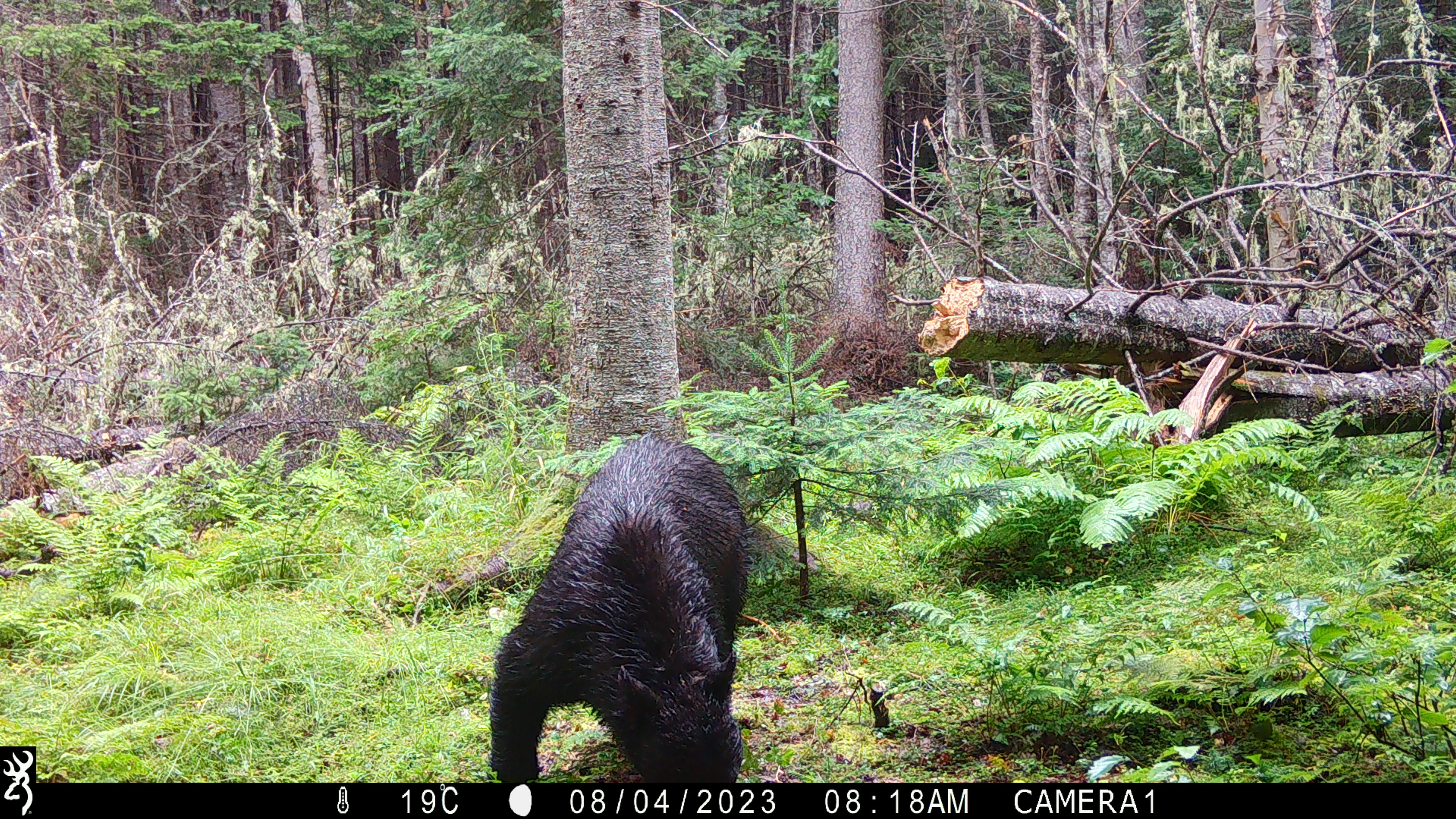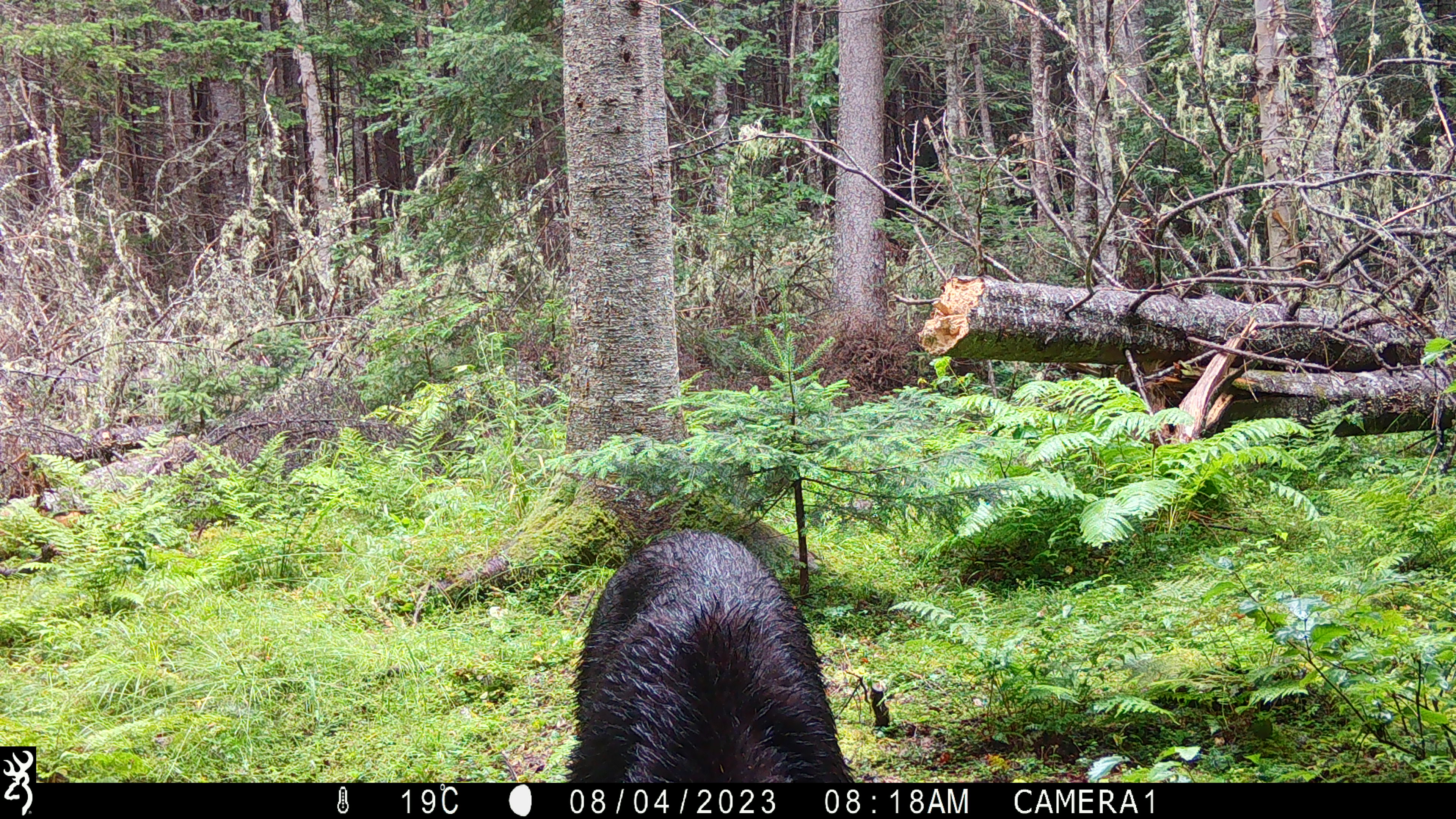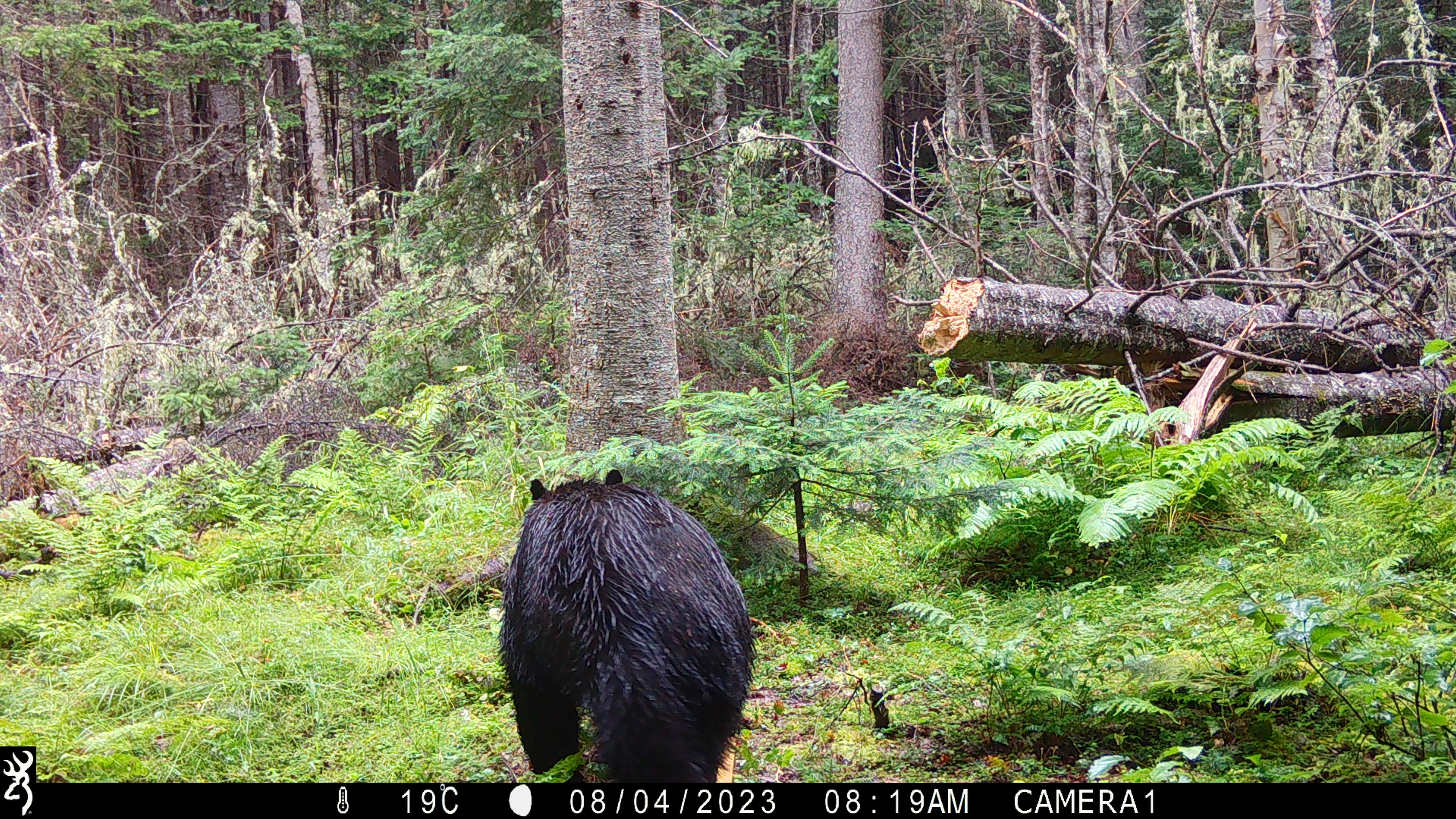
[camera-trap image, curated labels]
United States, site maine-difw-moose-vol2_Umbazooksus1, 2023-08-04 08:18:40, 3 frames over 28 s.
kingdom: Animalia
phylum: Chordata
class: Mammalia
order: Carnivora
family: Ursidae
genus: Ursus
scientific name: Ursus americanus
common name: black bear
Black bear (Ursus americanus).